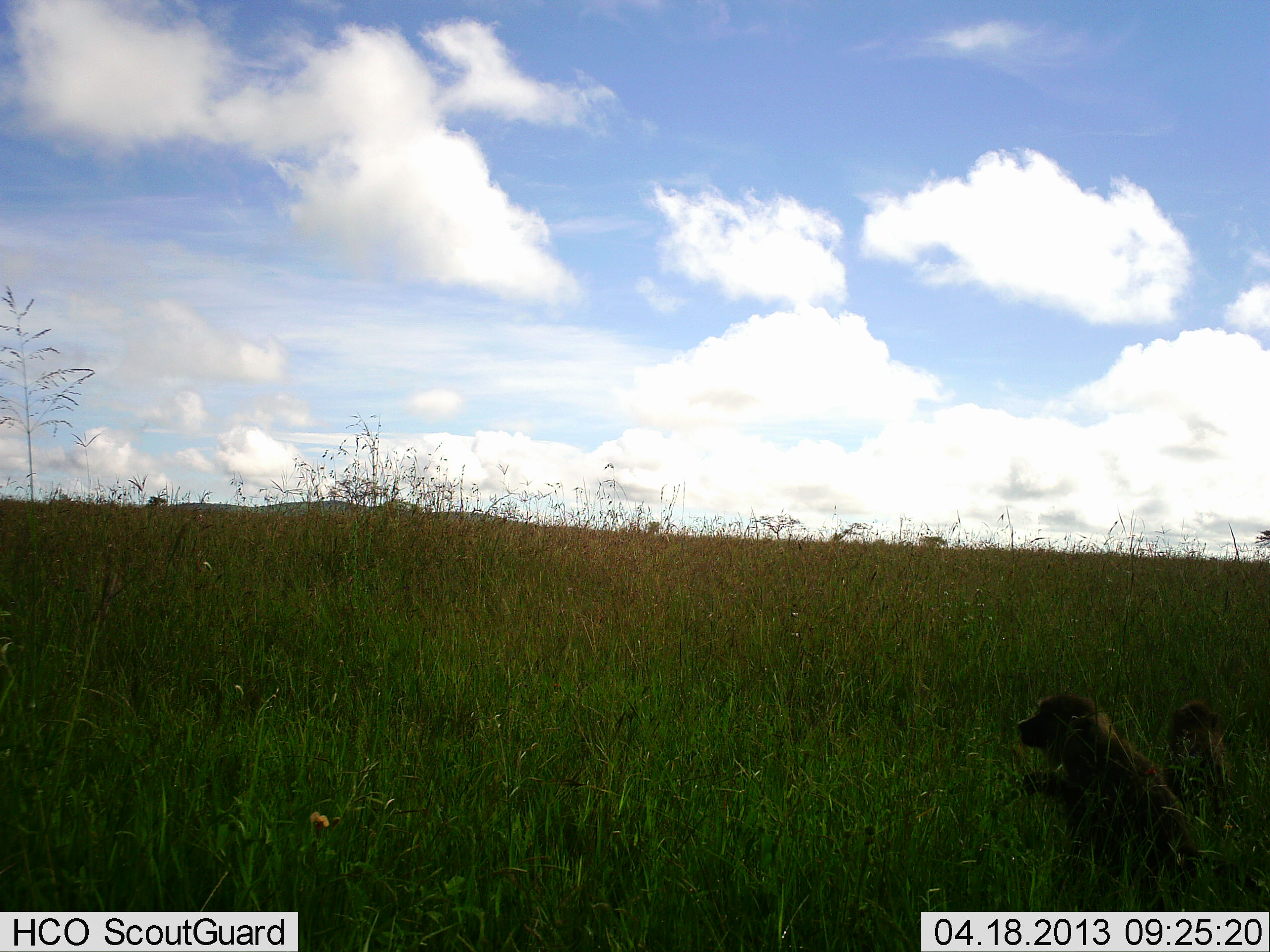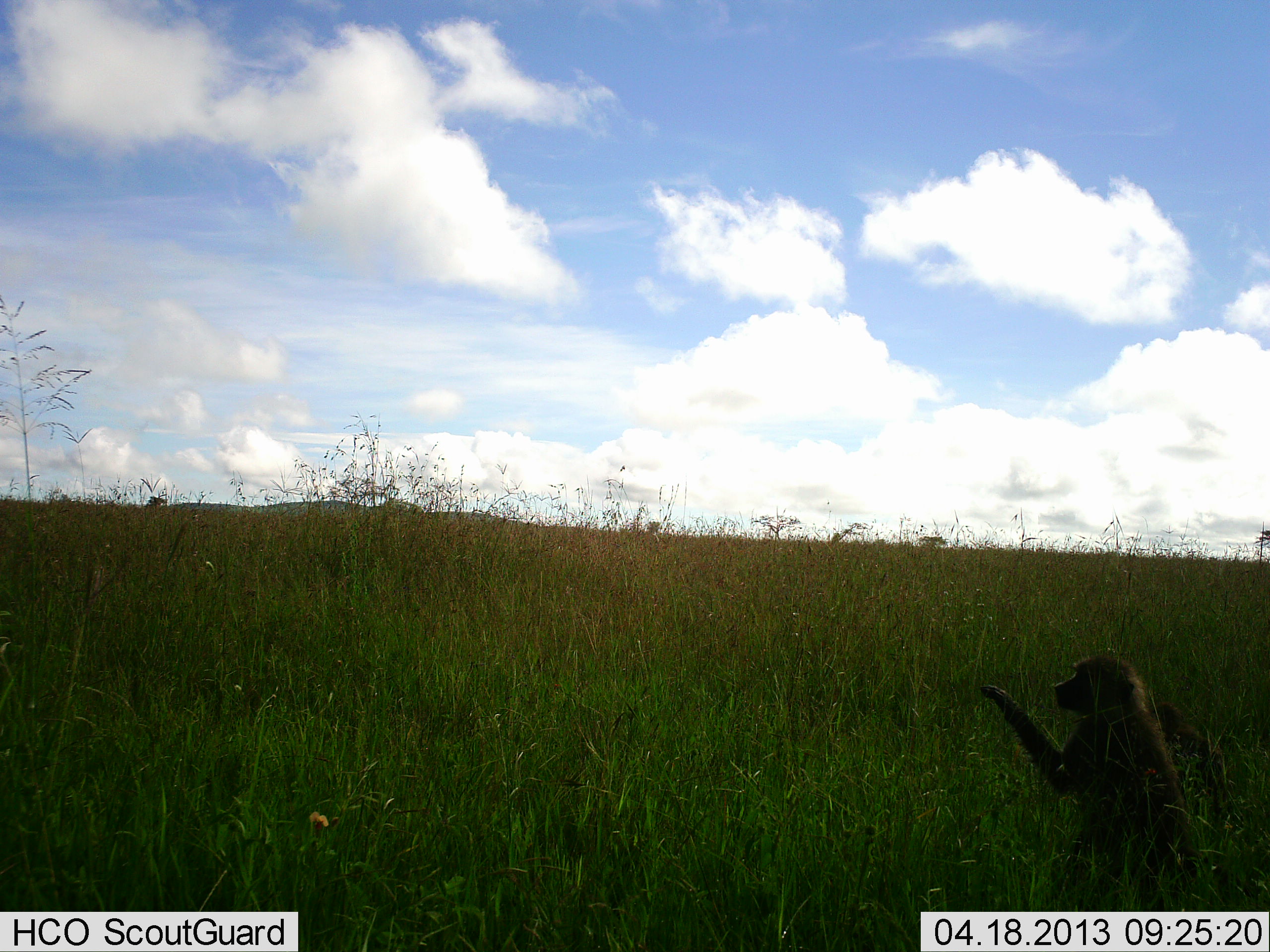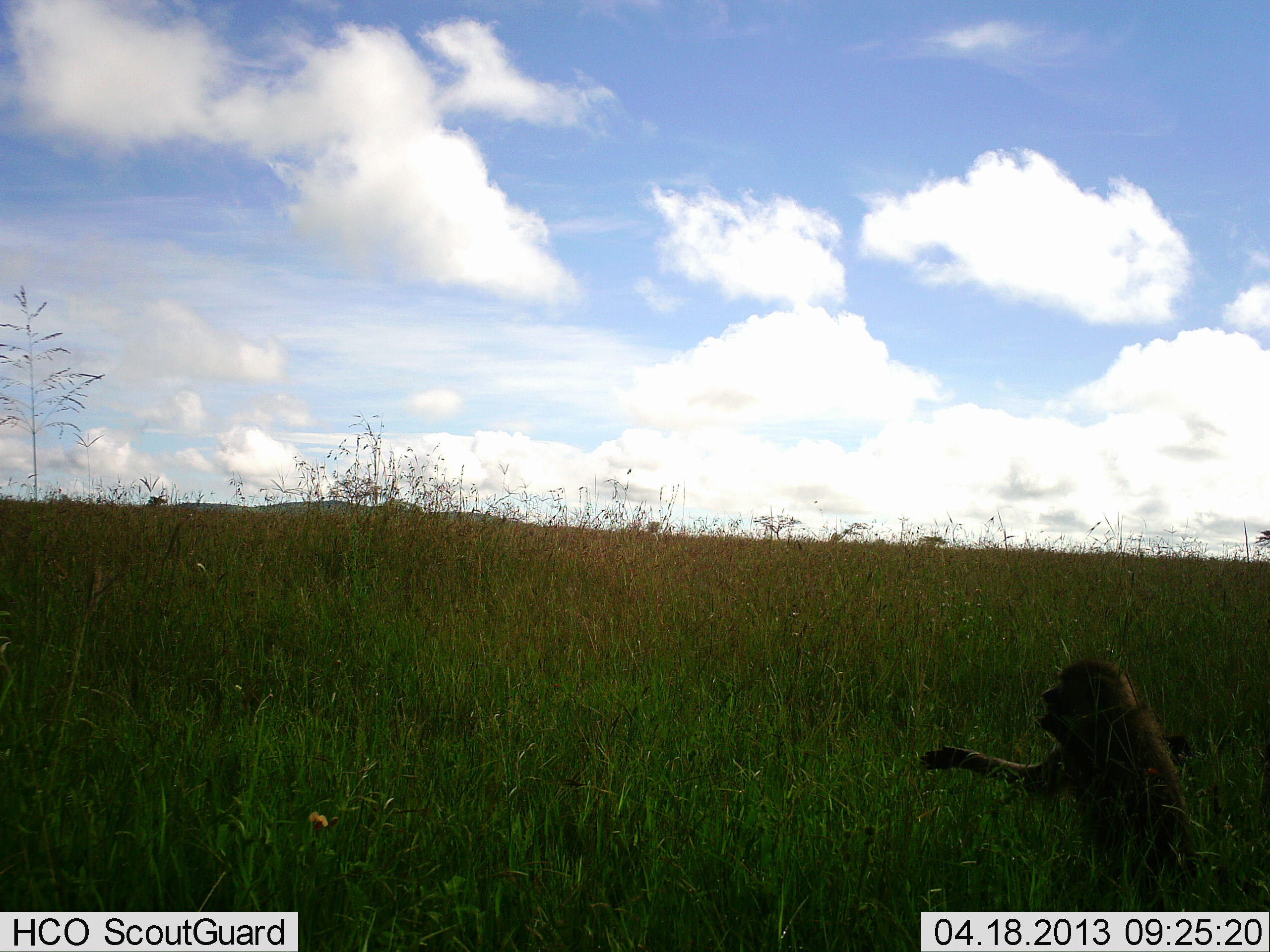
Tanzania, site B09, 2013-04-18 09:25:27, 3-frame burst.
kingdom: Animalia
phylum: Chordata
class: Mammalia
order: Primates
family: Cercopithecidae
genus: Papio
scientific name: Papio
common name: baboon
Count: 1.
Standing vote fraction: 24%.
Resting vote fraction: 47%.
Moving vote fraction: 18%.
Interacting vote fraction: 6%.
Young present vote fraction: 12%.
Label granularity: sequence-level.